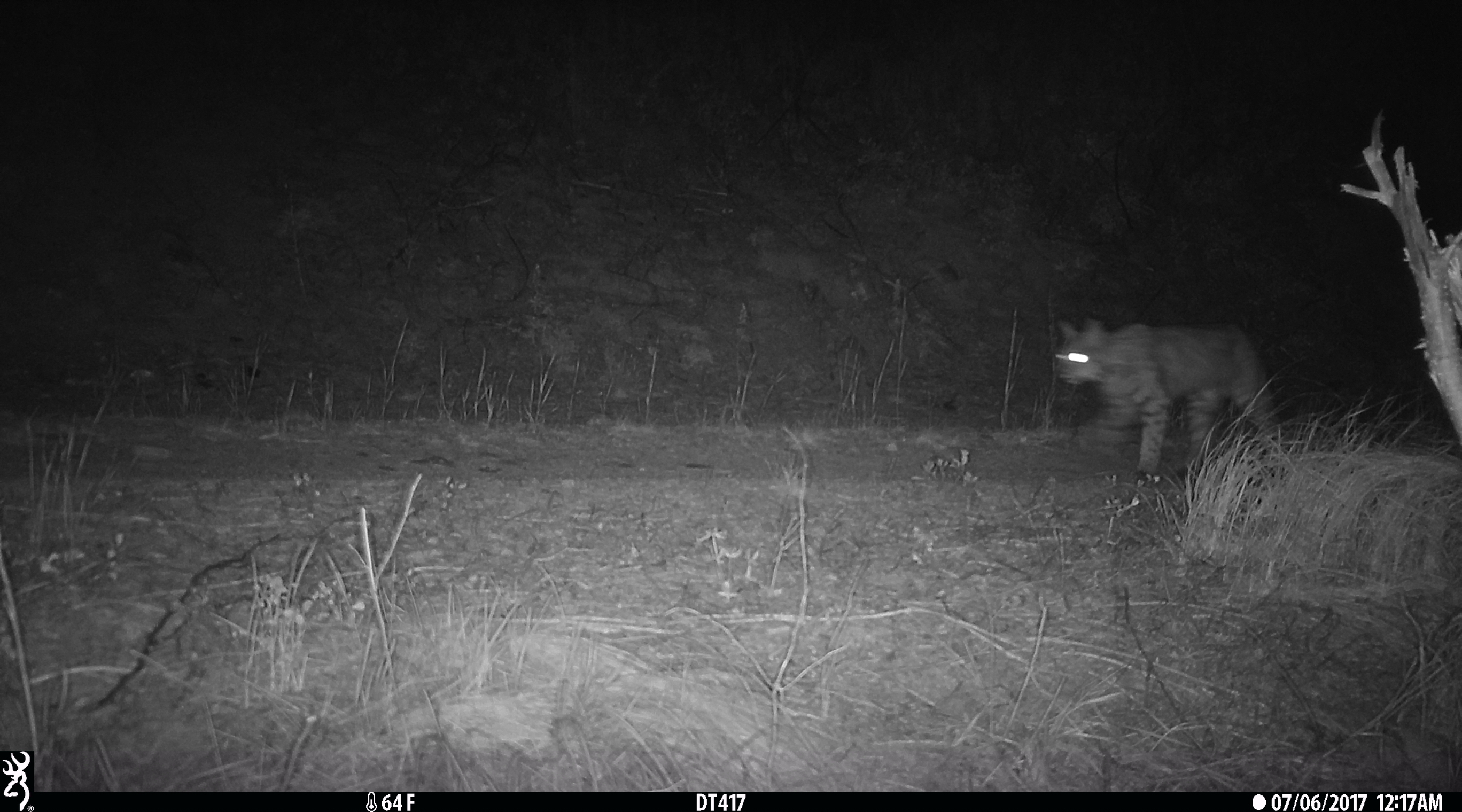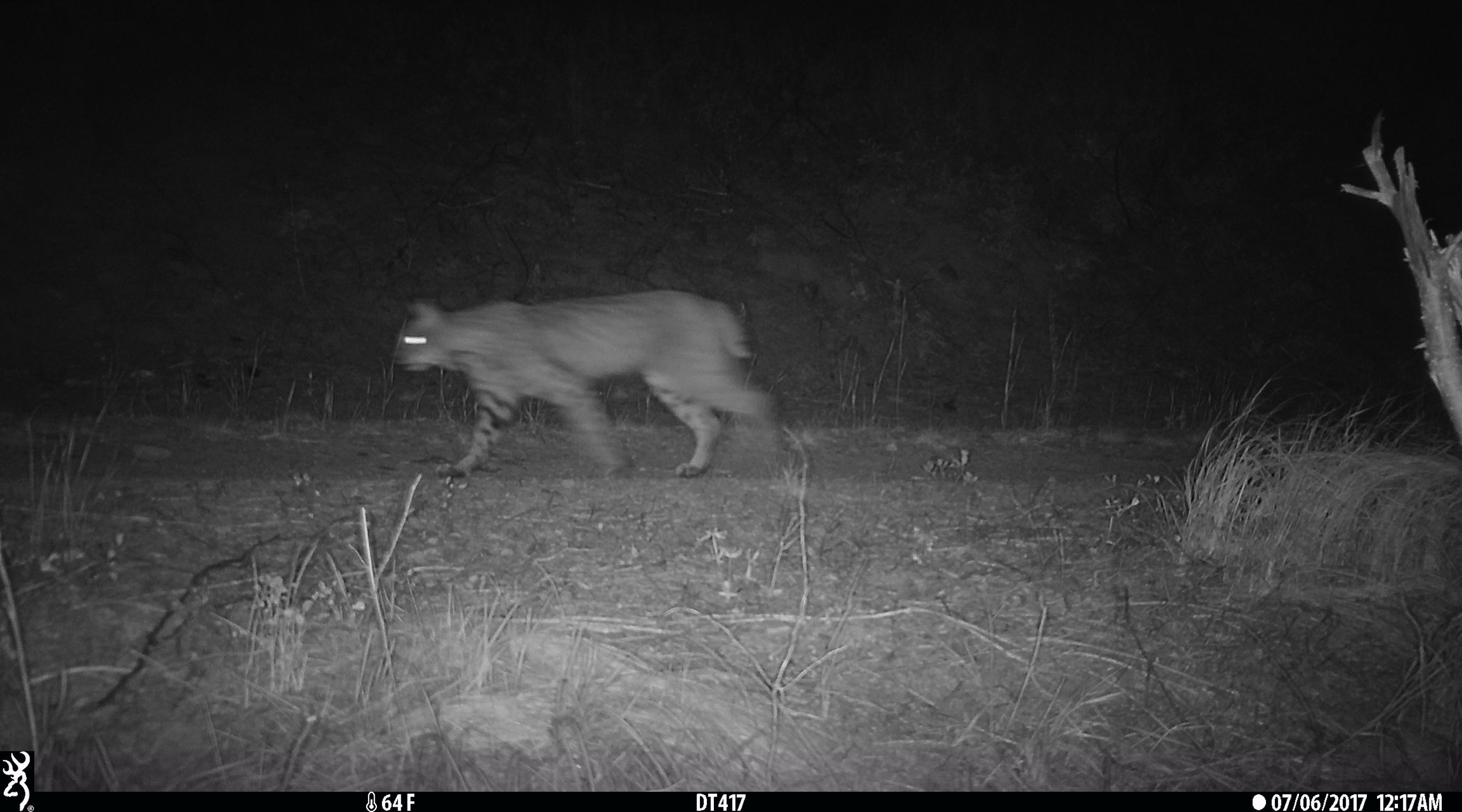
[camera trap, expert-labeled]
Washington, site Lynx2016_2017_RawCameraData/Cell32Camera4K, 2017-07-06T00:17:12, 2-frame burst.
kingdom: Animalia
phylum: Chordata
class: Mammalia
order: Carnivora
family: Felidae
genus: Lynx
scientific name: Lynx rufus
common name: bobcat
Lynx rufus (bobcat). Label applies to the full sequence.